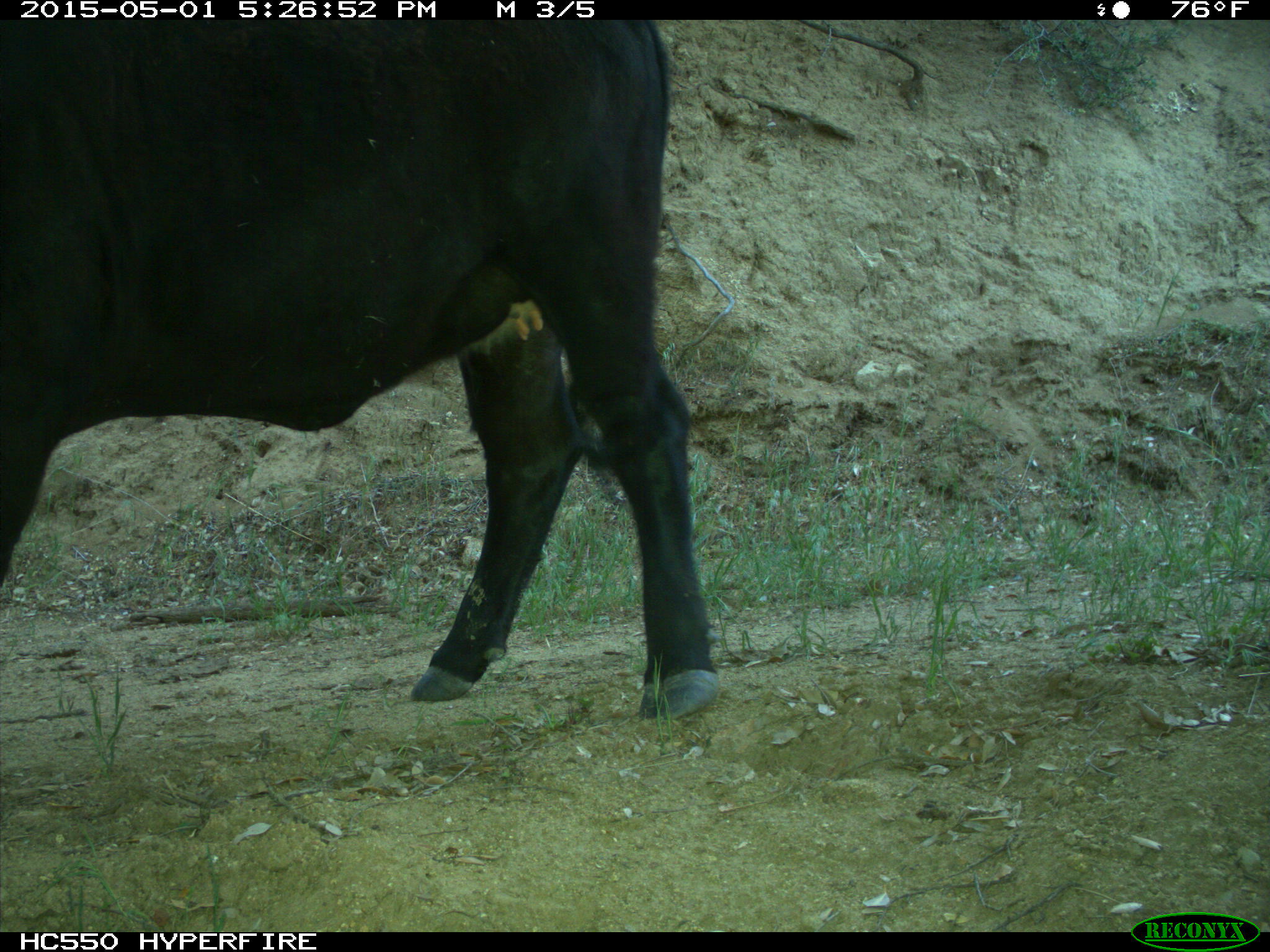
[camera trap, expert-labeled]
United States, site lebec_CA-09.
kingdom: Animalia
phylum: Chordata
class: Mammalia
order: Artiodactyla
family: Bovidae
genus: Bos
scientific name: Bos taurus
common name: domestic cow